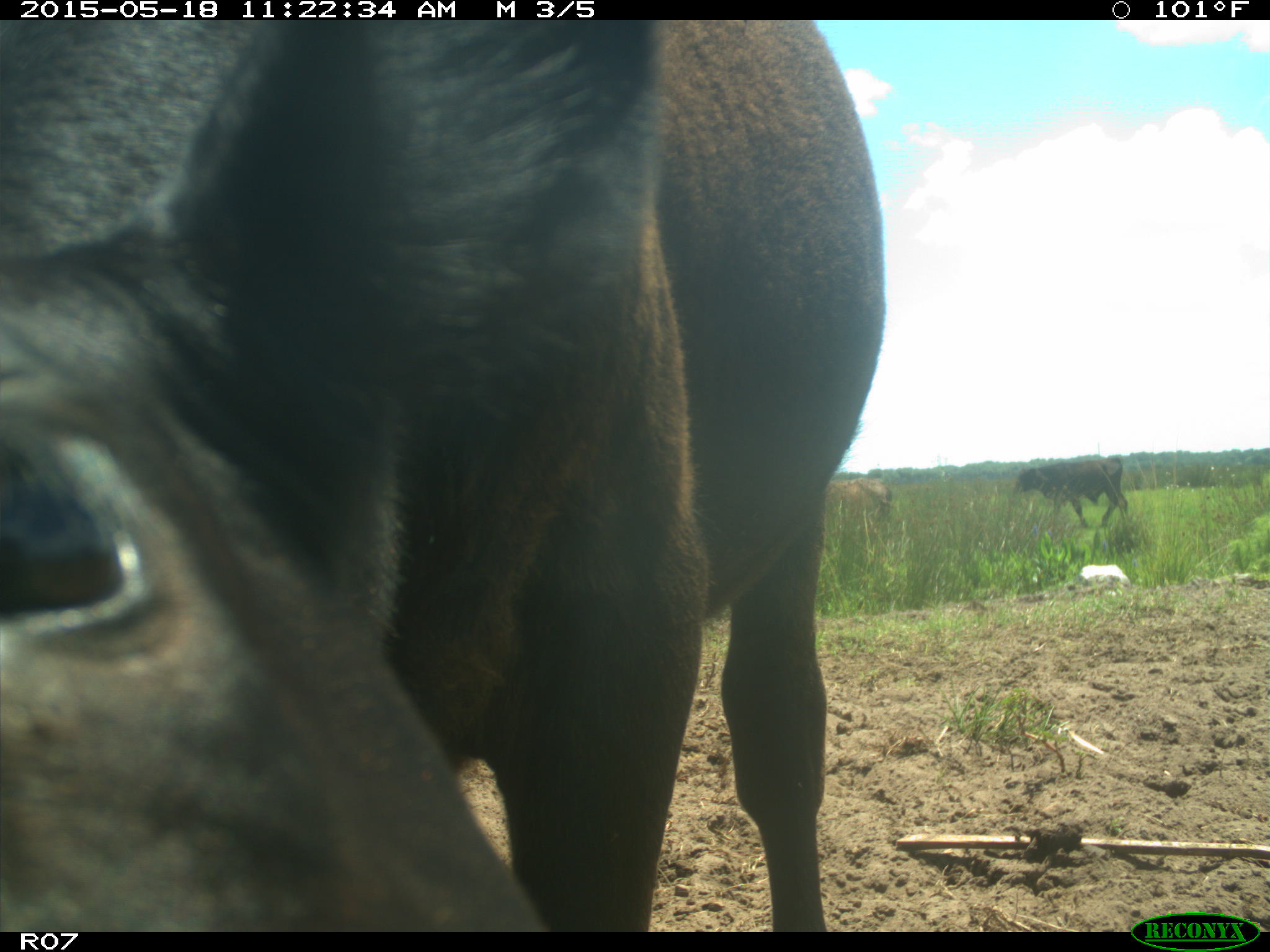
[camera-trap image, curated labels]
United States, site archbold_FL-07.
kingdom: Animalia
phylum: Chordata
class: Mammalia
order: Artiodactyla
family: Bovidae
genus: Bos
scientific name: Bos taurus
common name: domestic cow